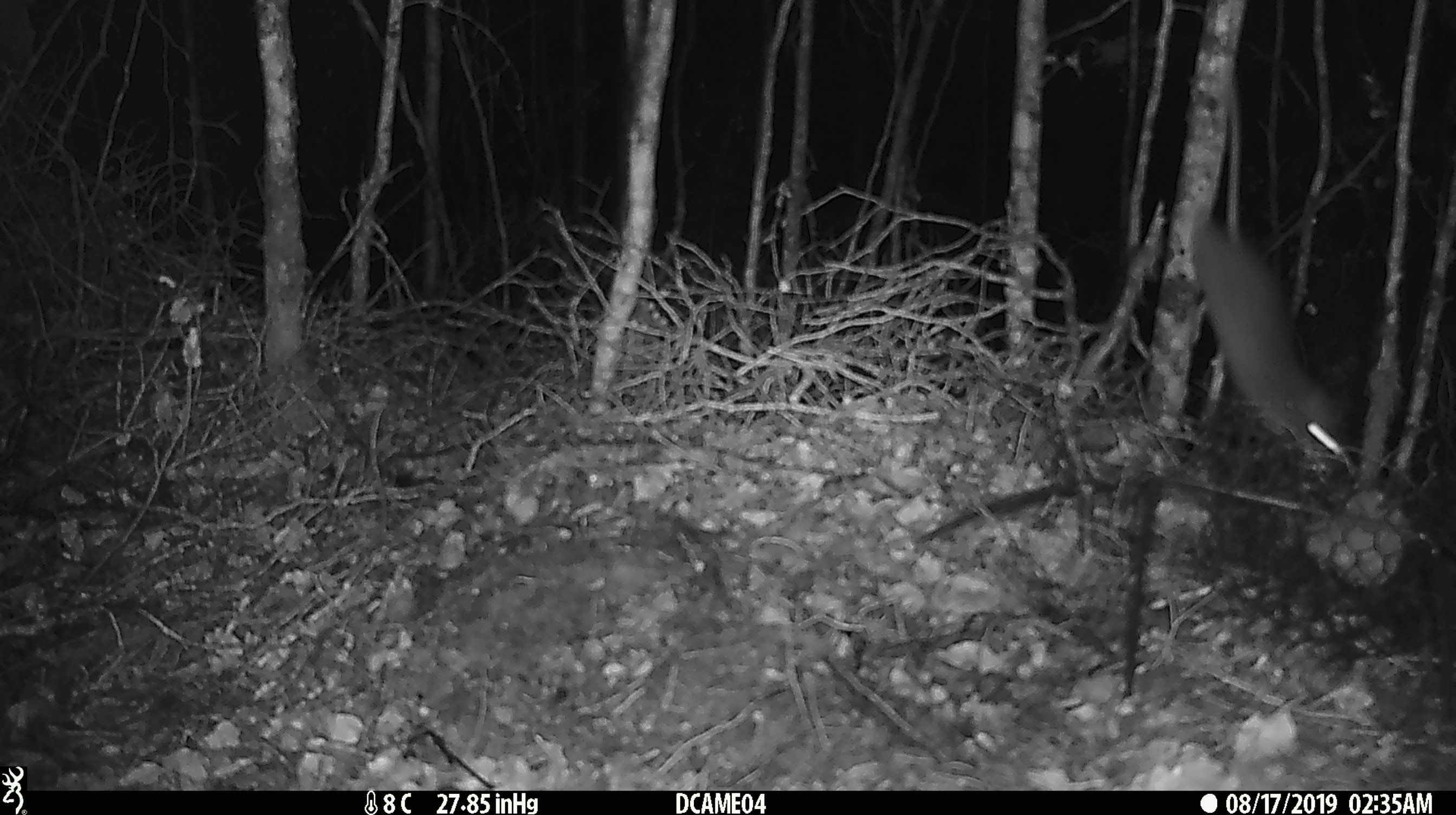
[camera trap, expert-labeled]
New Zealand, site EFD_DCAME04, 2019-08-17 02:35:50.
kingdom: Animalia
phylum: Chordata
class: Mammalia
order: Rodentia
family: Muridae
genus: Rattus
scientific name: Rattus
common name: rat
Rat (Rattus).